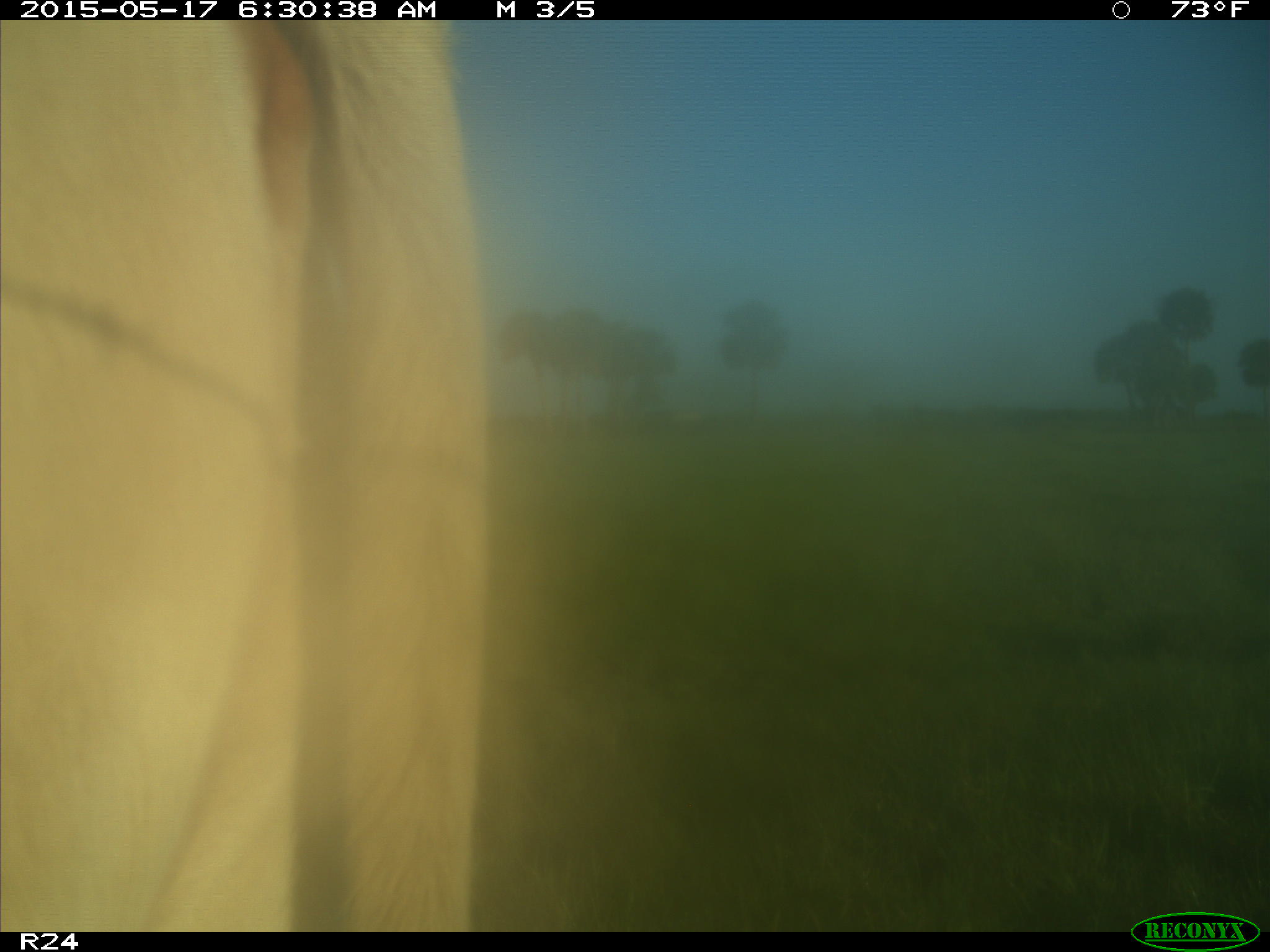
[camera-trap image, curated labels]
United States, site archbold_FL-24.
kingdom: Animalia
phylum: Chordata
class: Mammalia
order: Artiodactyla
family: Bovidae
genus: Bos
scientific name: Bos taurus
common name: domestic cow